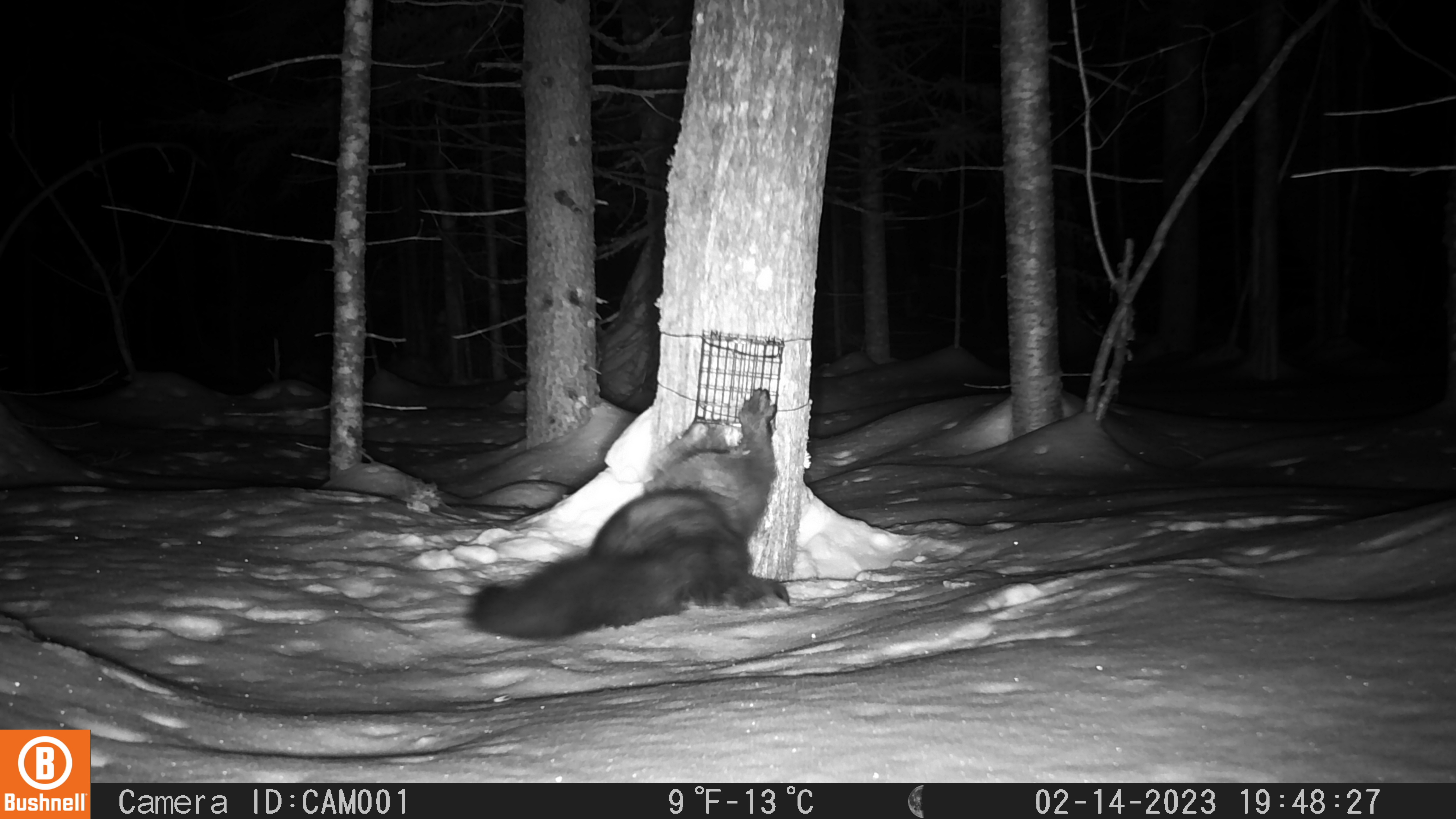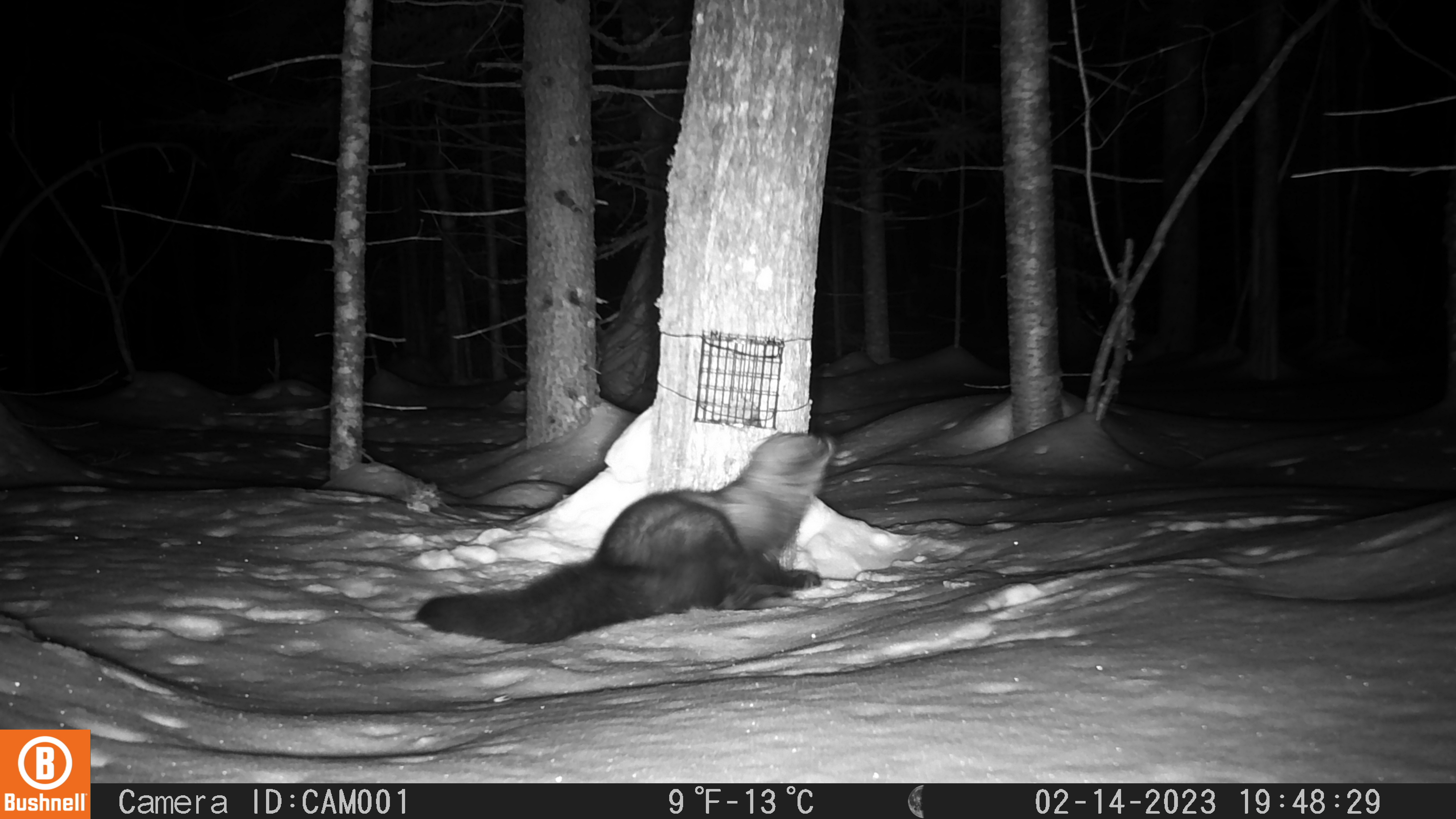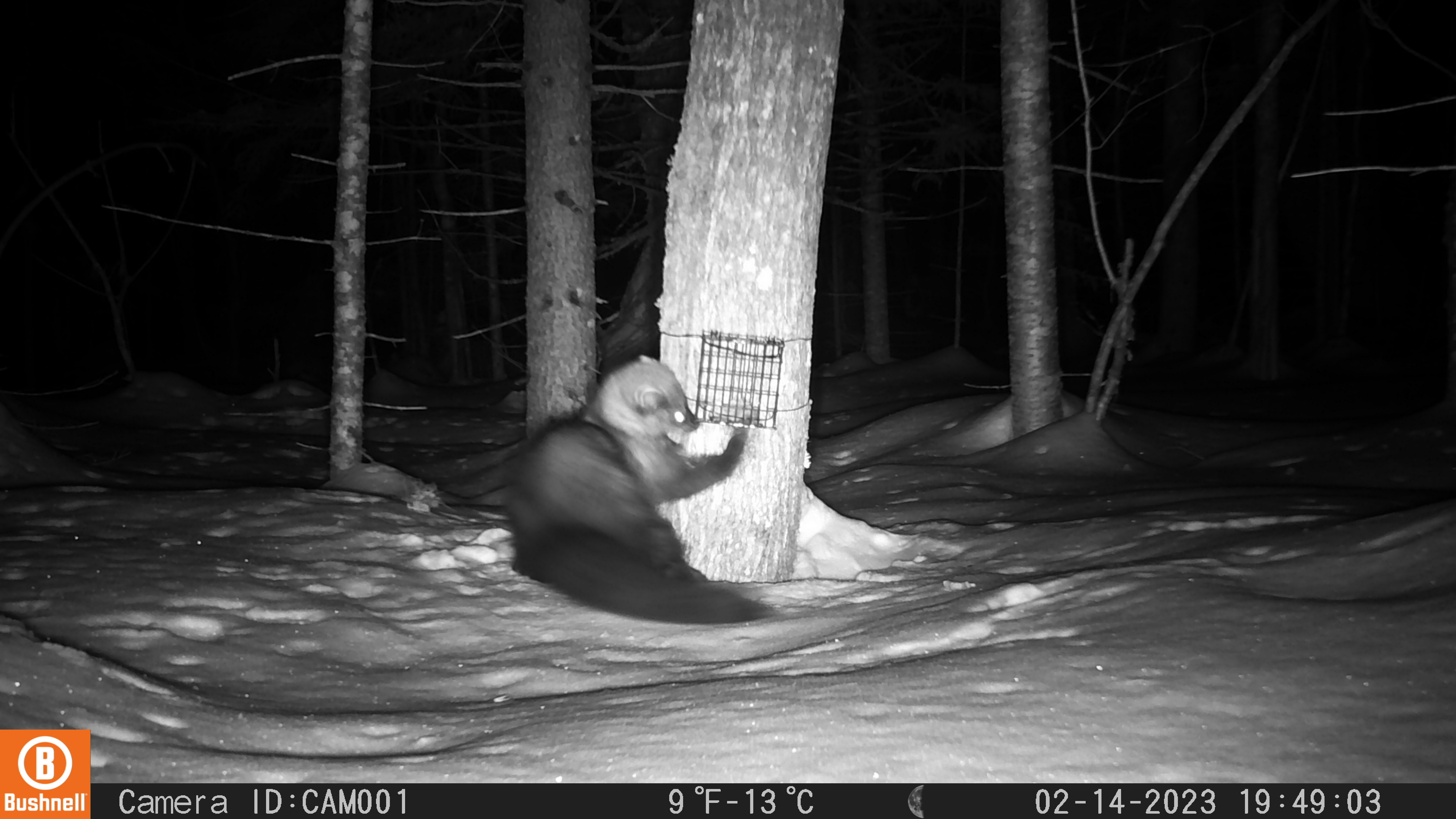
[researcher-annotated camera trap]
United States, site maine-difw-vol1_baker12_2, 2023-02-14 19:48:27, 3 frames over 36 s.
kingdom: Animalia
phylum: Chordata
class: Mammalia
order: Carnivora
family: Mustelidae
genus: Pekania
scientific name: Pekania pennanti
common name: fisher